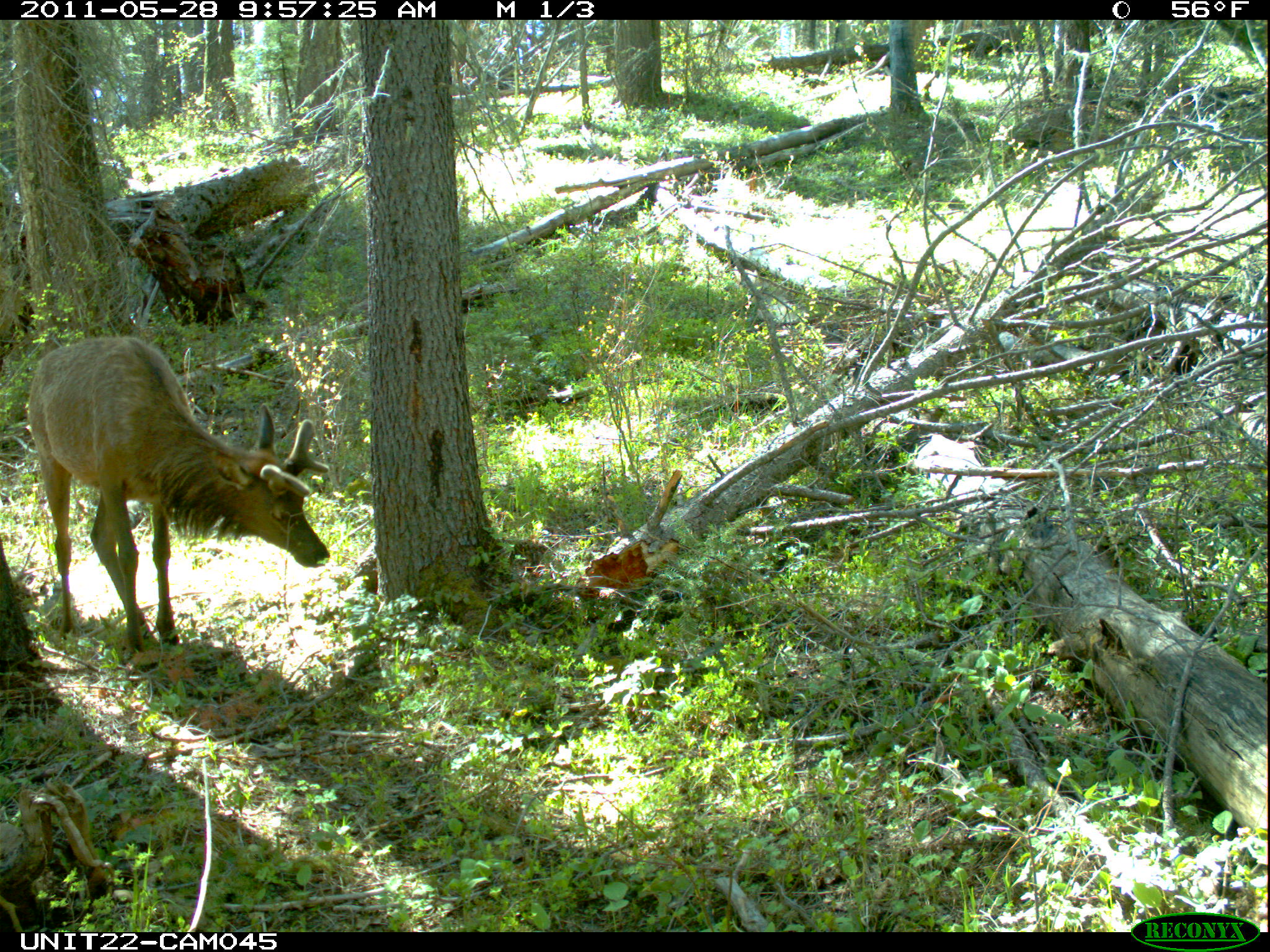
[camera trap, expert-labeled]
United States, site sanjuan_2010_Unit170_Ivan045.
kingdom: Animalia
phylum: Chordata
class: Mammalia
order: Artiodactyla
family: Cervidae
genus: Cervus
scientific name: Cervus elaphus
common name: red deer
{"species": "Cervus elaphus (red deer)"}